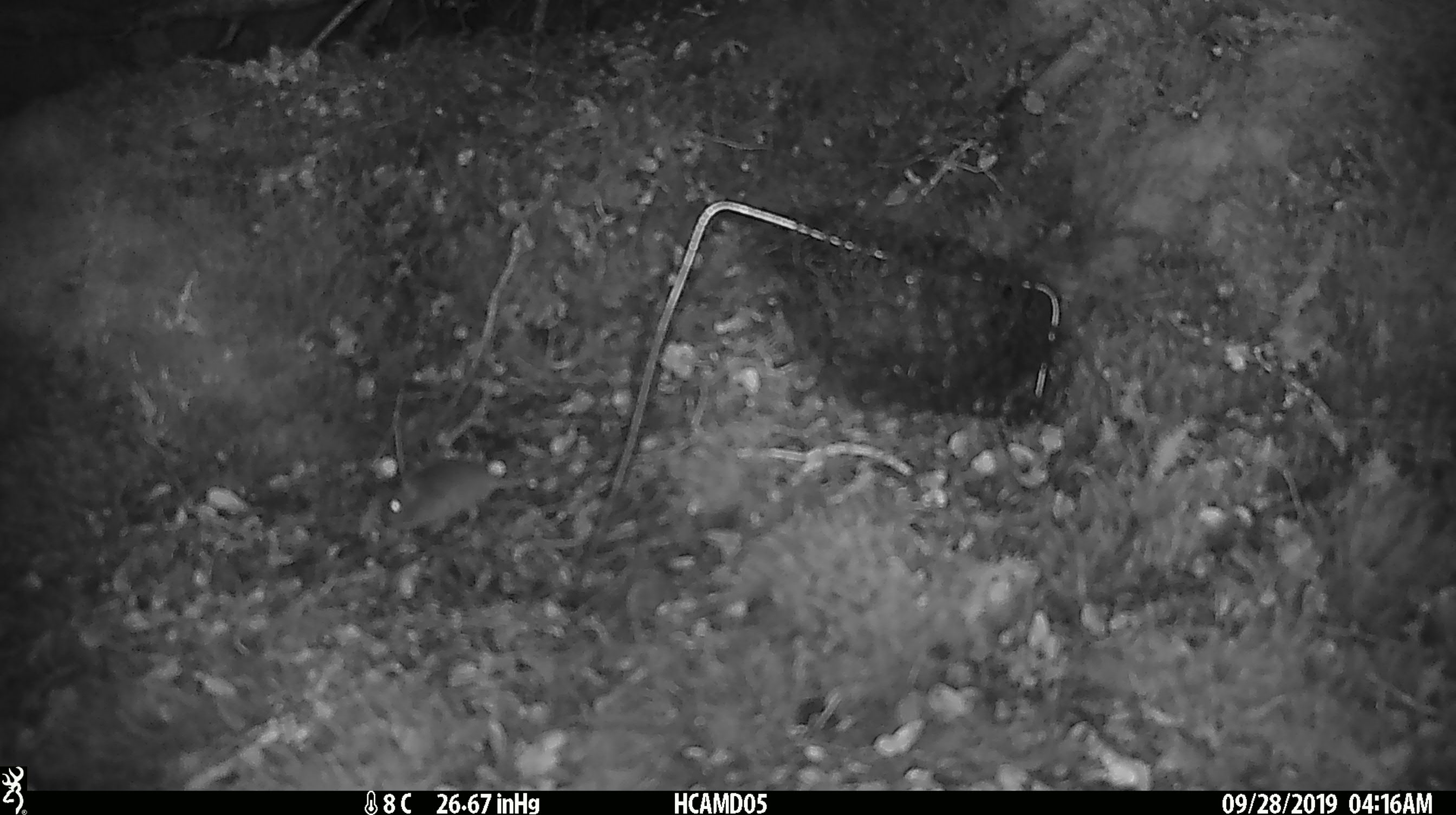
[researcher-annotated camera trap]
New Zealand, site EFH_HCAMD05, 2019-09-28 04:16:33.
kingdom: Animalia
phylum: Chordata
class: Mammalia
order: Rodentia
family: Muridae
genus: Mus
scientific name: Mus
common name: mouse